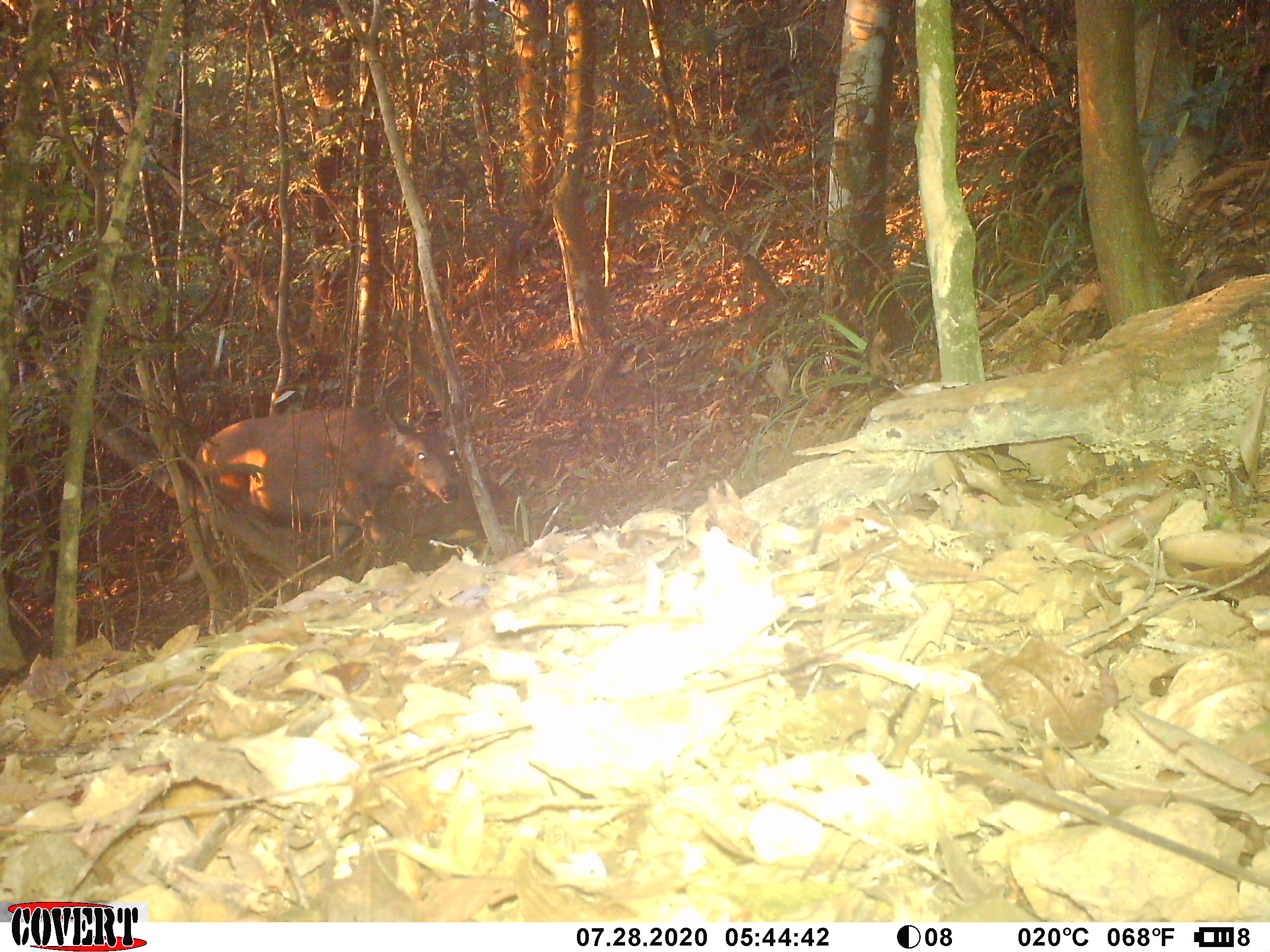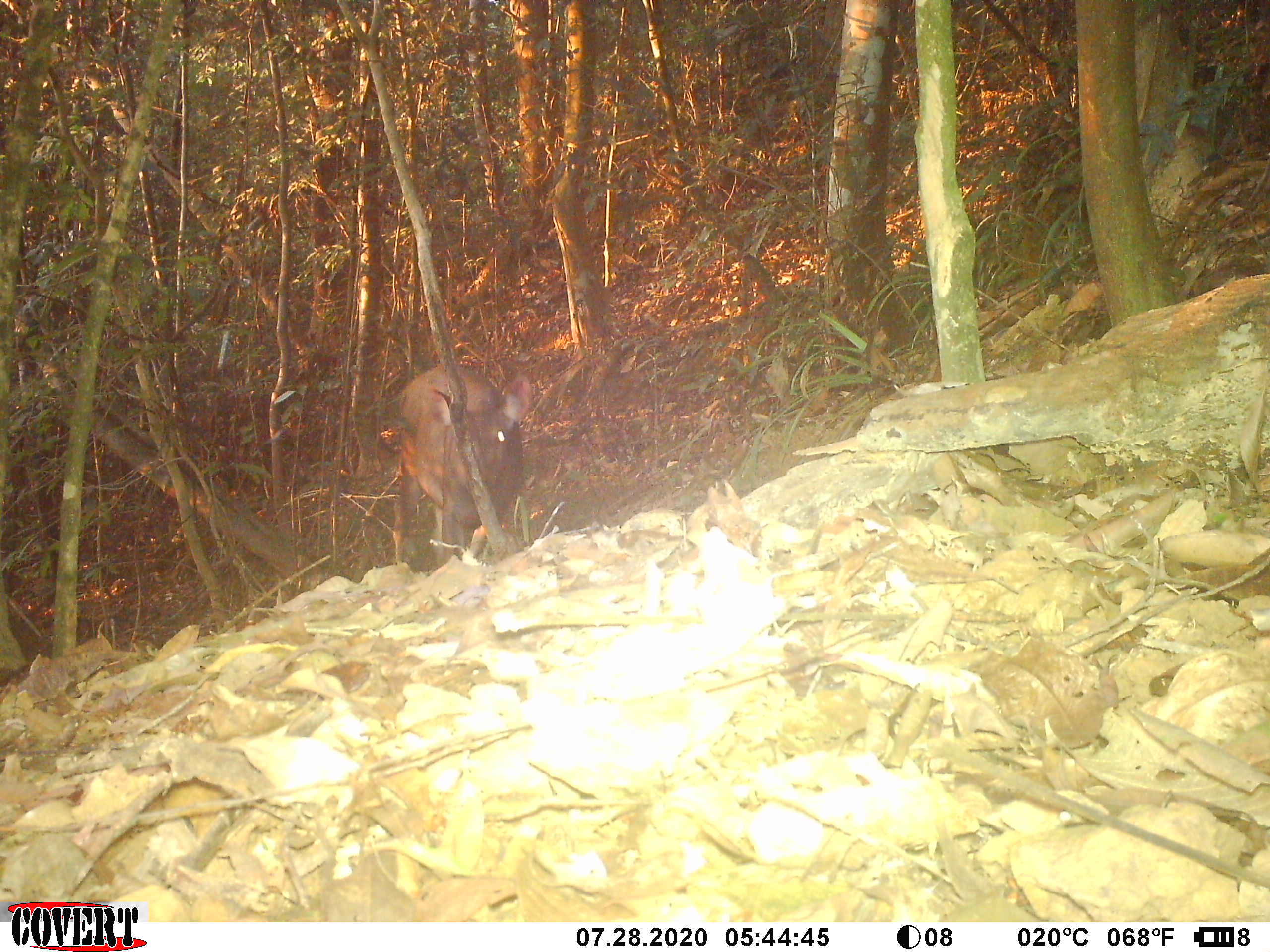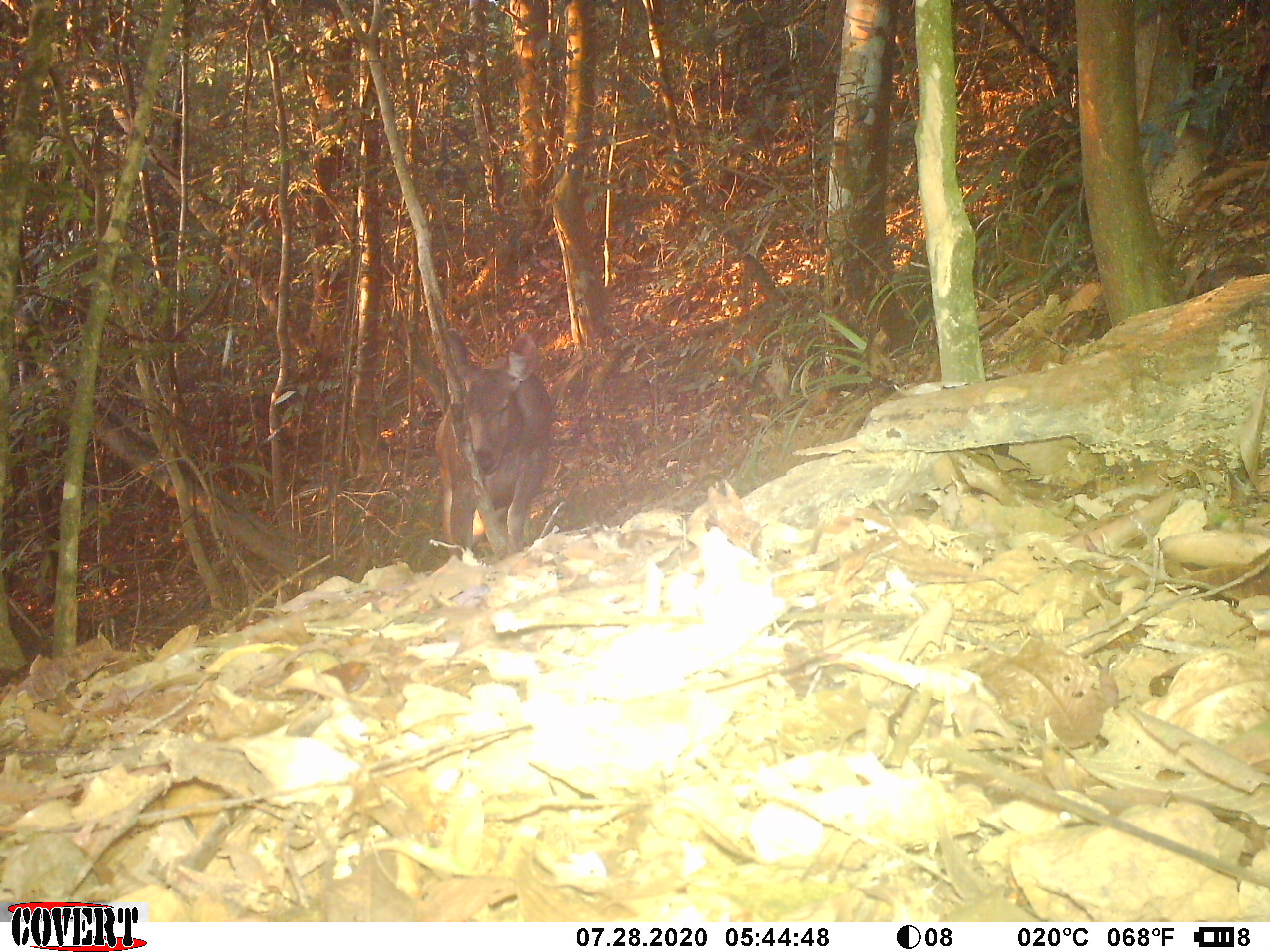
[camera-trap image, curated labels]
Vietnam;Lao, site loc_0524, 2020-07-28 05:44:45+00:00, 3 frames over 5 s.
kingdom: Animalia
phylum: Chordata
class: Mammalia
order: Artiodactyla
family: Cervidae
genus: Rusa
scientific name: Rusa unicolor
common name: sambar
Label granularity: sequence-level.